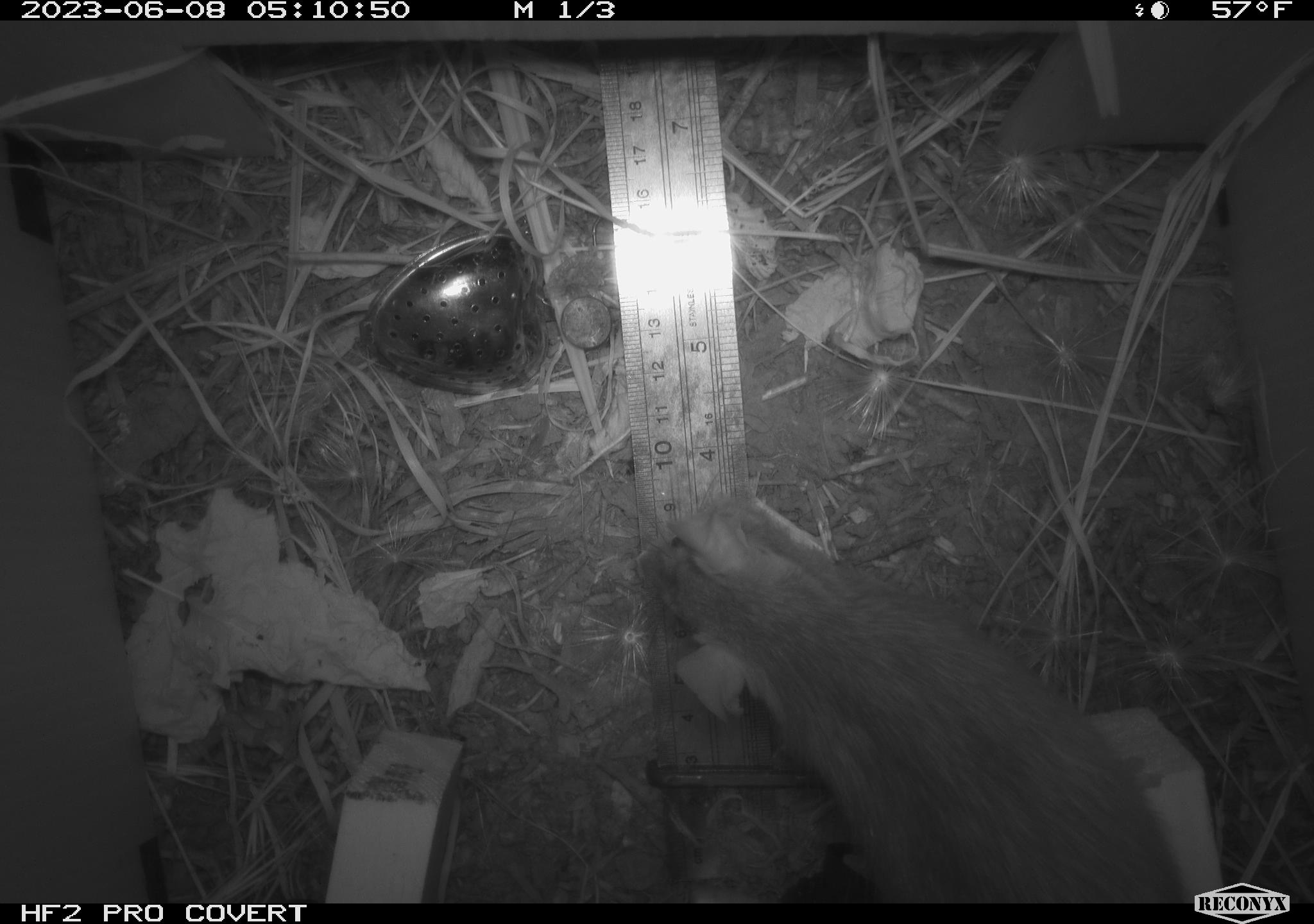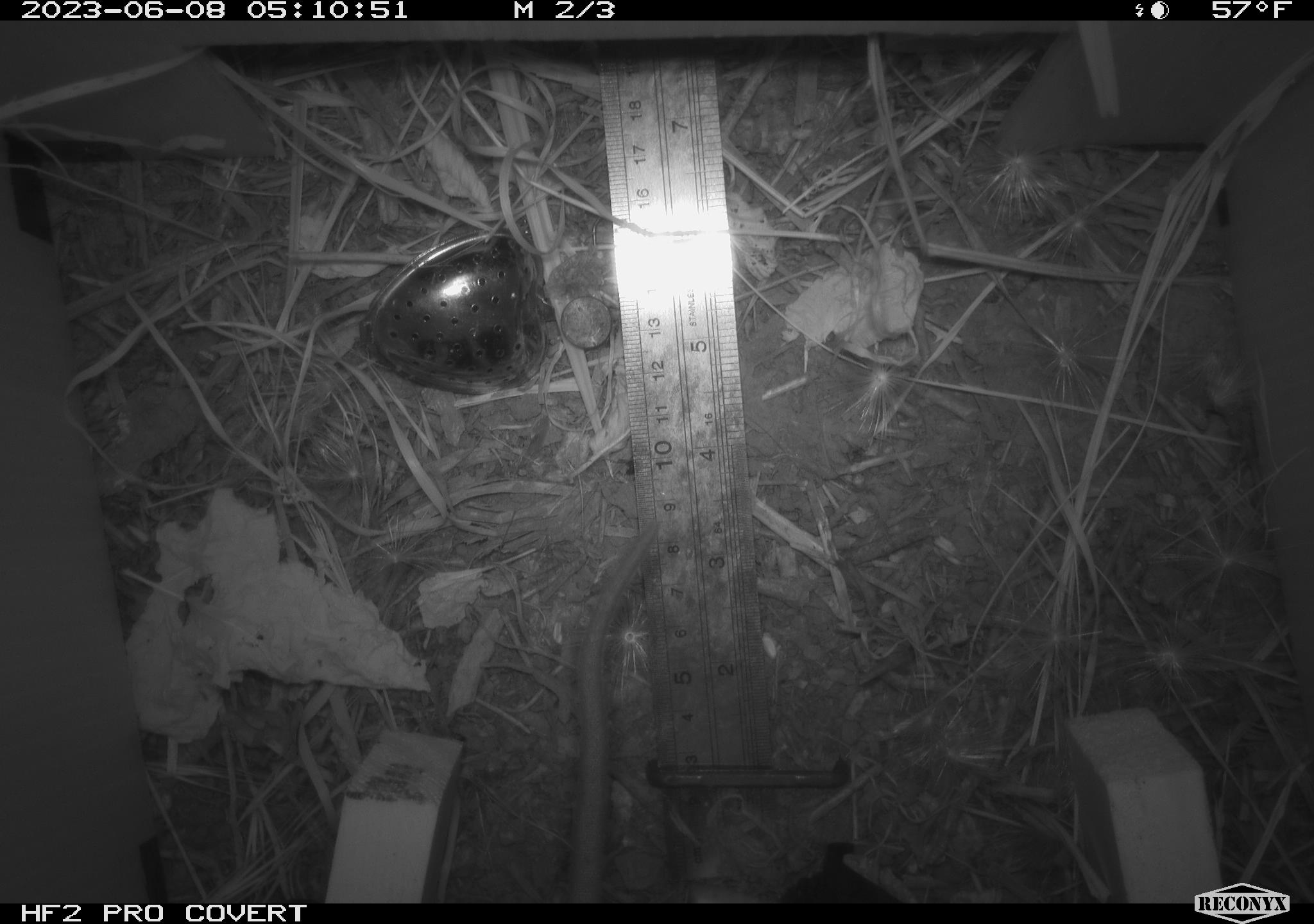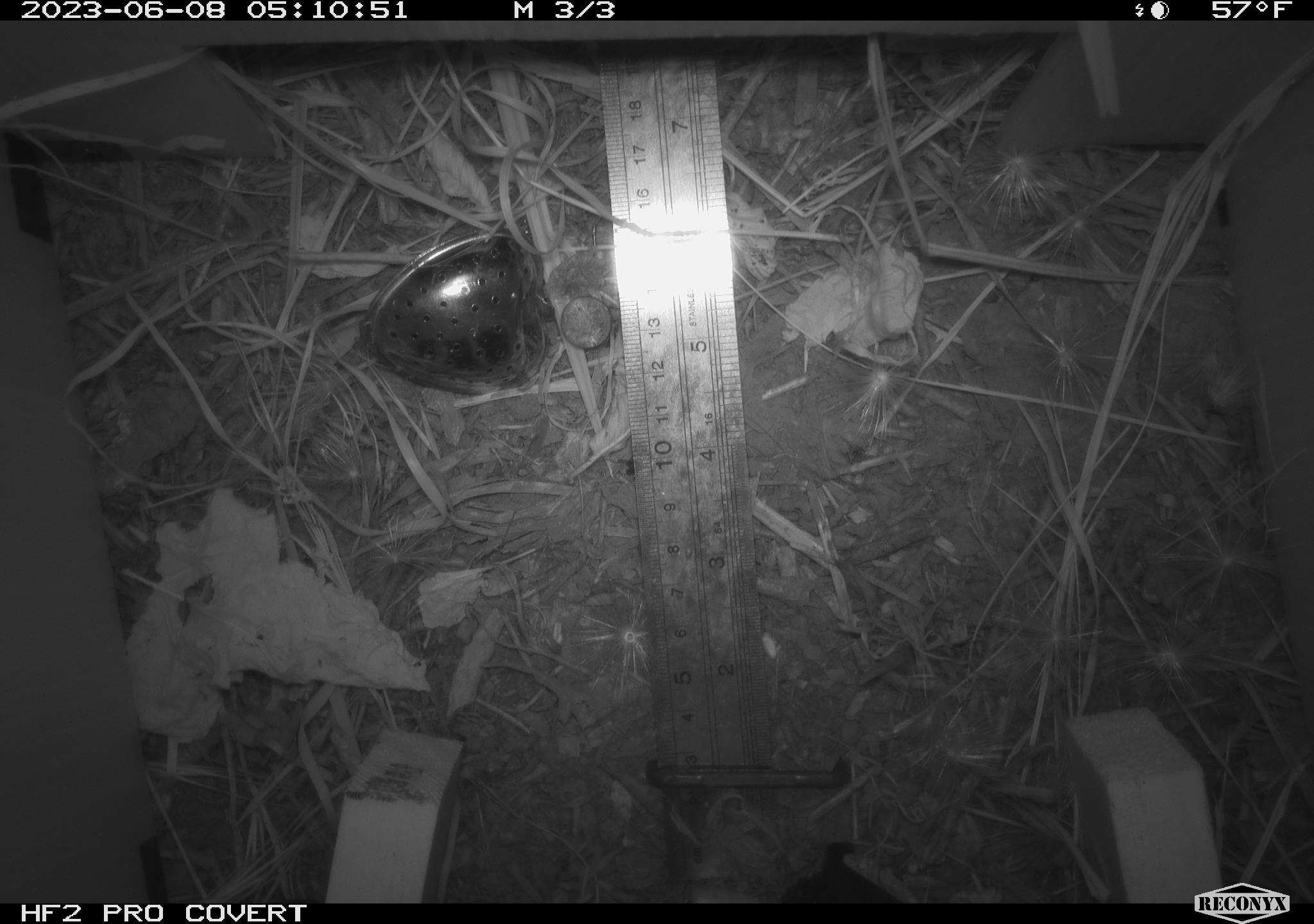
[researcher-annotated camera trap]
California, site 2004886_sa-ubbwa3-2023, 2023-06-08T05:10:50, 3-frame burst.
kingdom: Animalia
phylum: Chordata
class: Mammalia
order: Rodentia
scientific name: Rodentia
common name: mouse species